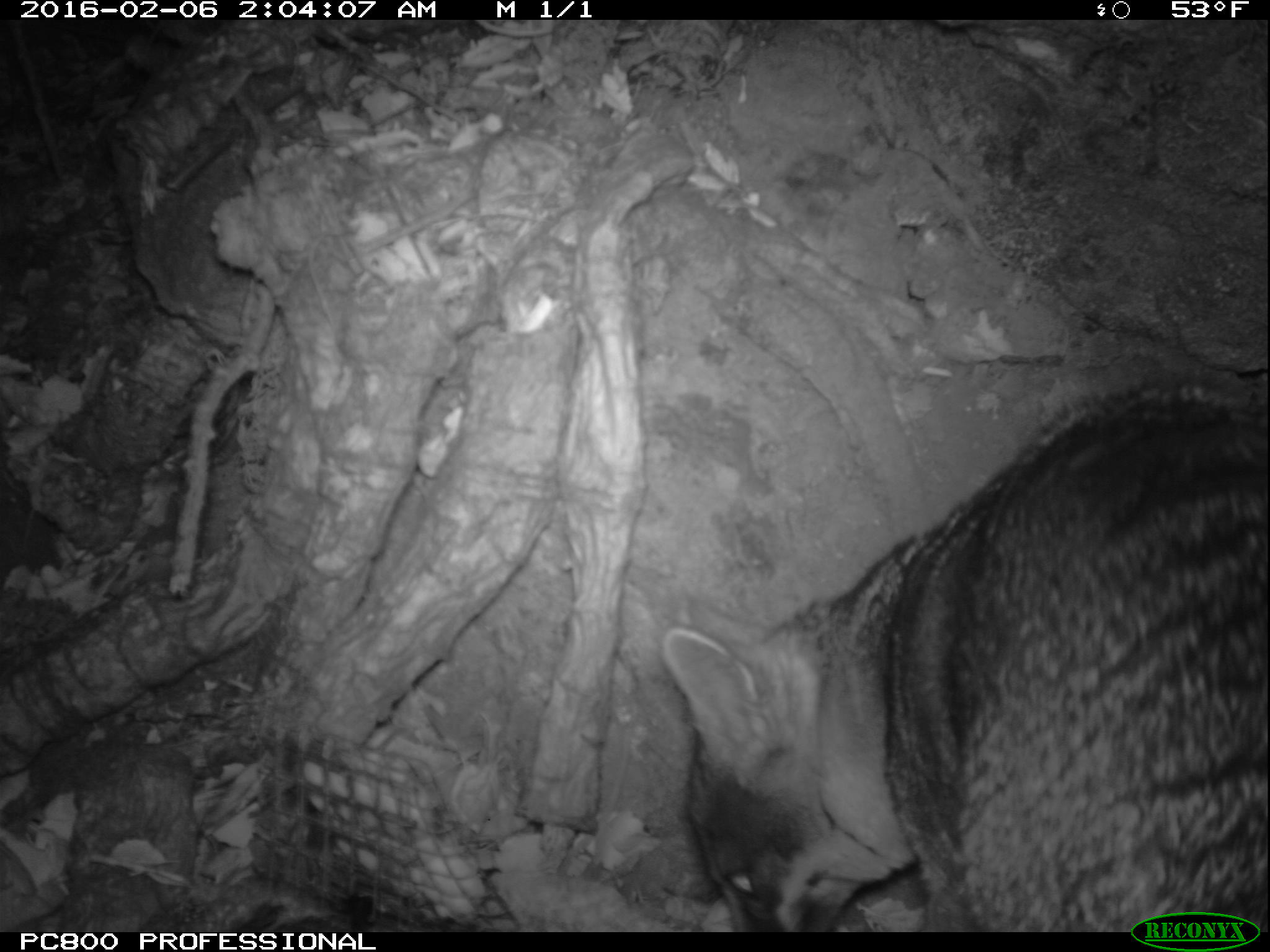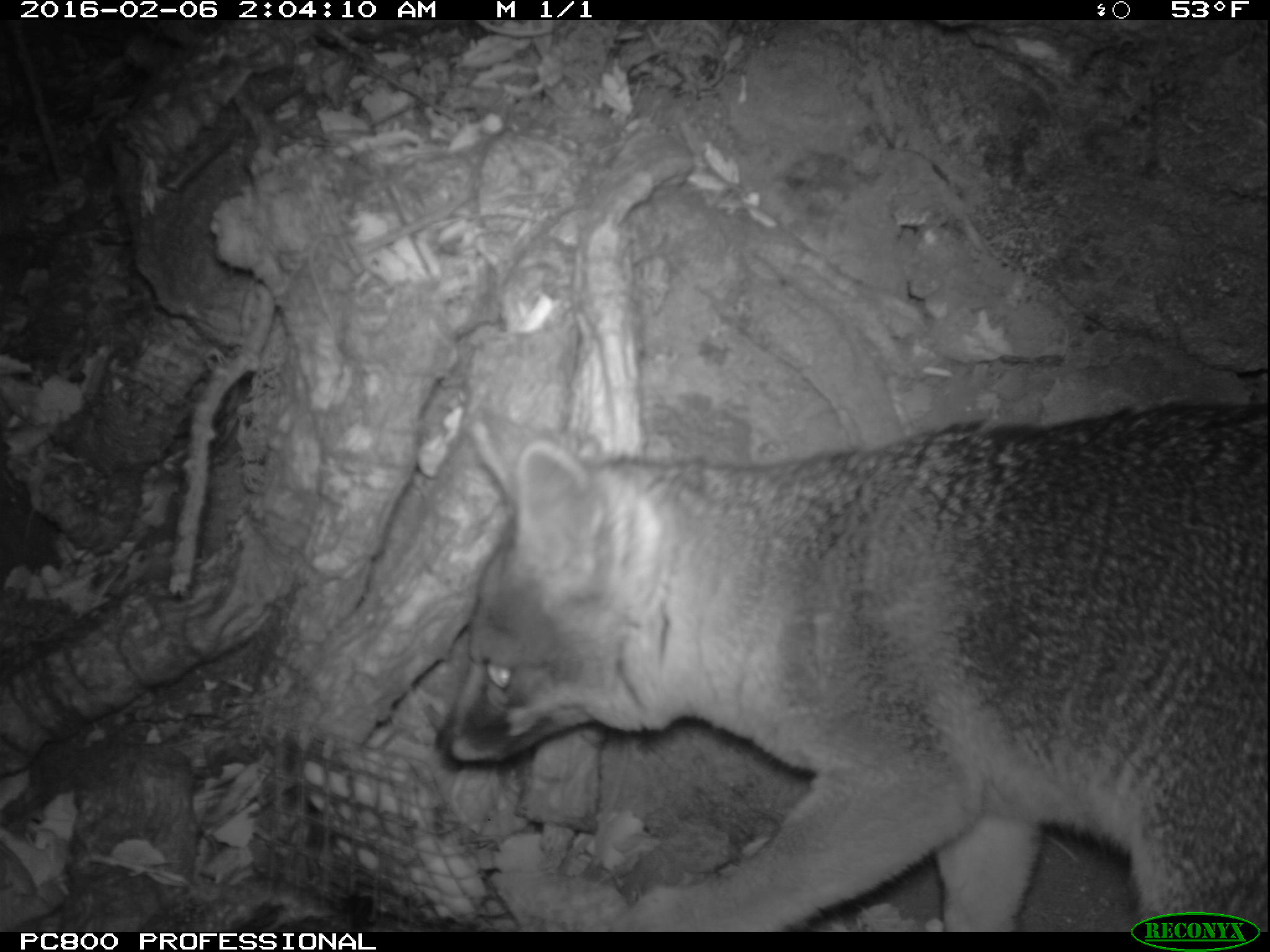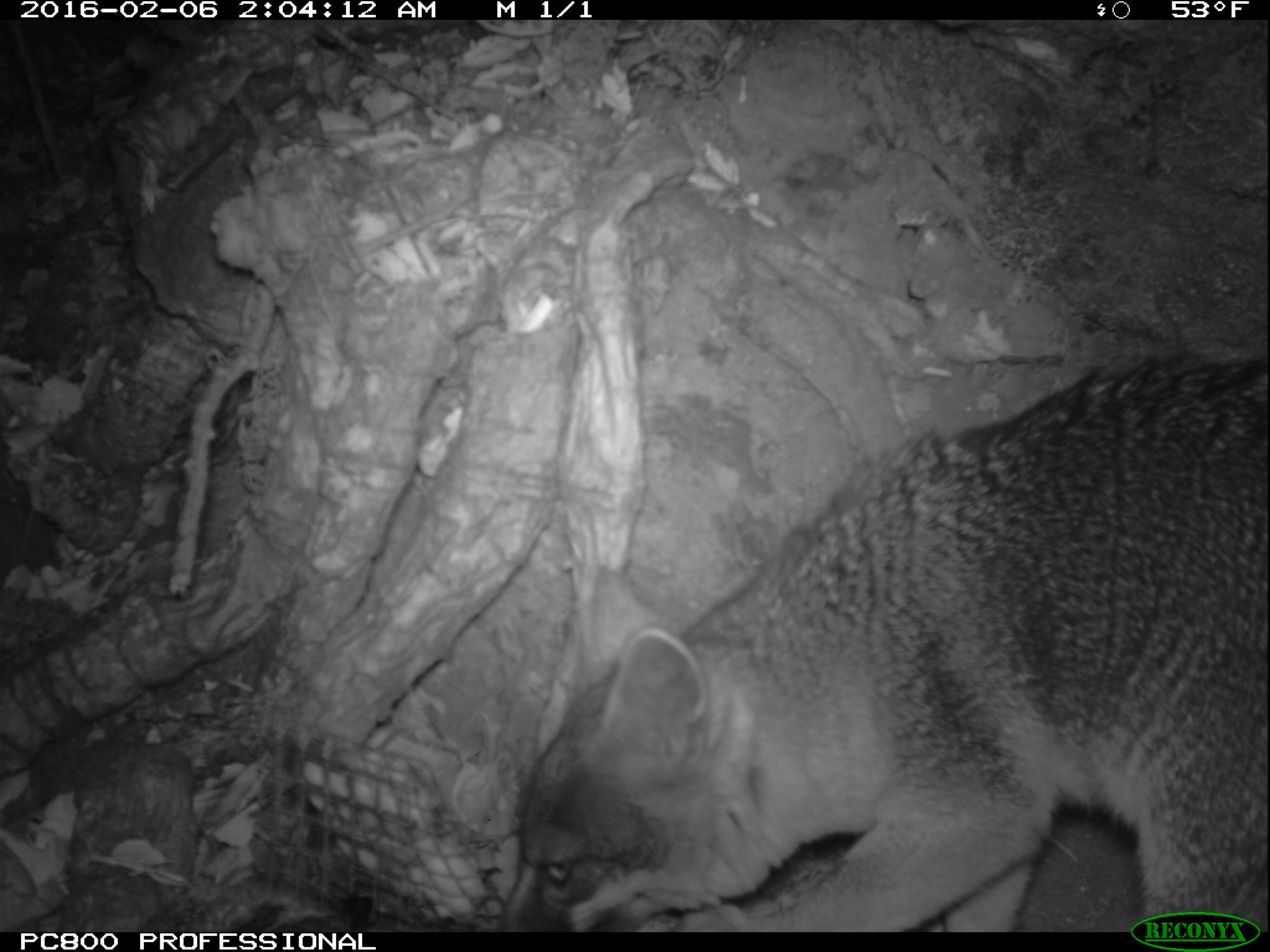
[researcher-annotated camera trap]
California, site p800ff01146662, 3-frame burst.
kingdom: Animalia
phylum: Chordata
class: Mammalia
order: Carnivora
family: Canidae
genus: Urocyon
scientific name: Urocyon littoralis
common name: island fox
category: fox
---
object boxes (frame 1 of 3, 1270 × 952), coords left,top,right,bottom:
fox: 659,386,1269,933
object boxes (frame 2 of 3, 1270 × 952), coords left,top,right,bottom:
fox: 434,392,1269,931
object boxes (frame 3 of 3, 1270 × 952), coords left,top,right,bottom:
fox: 496,354,1269,932